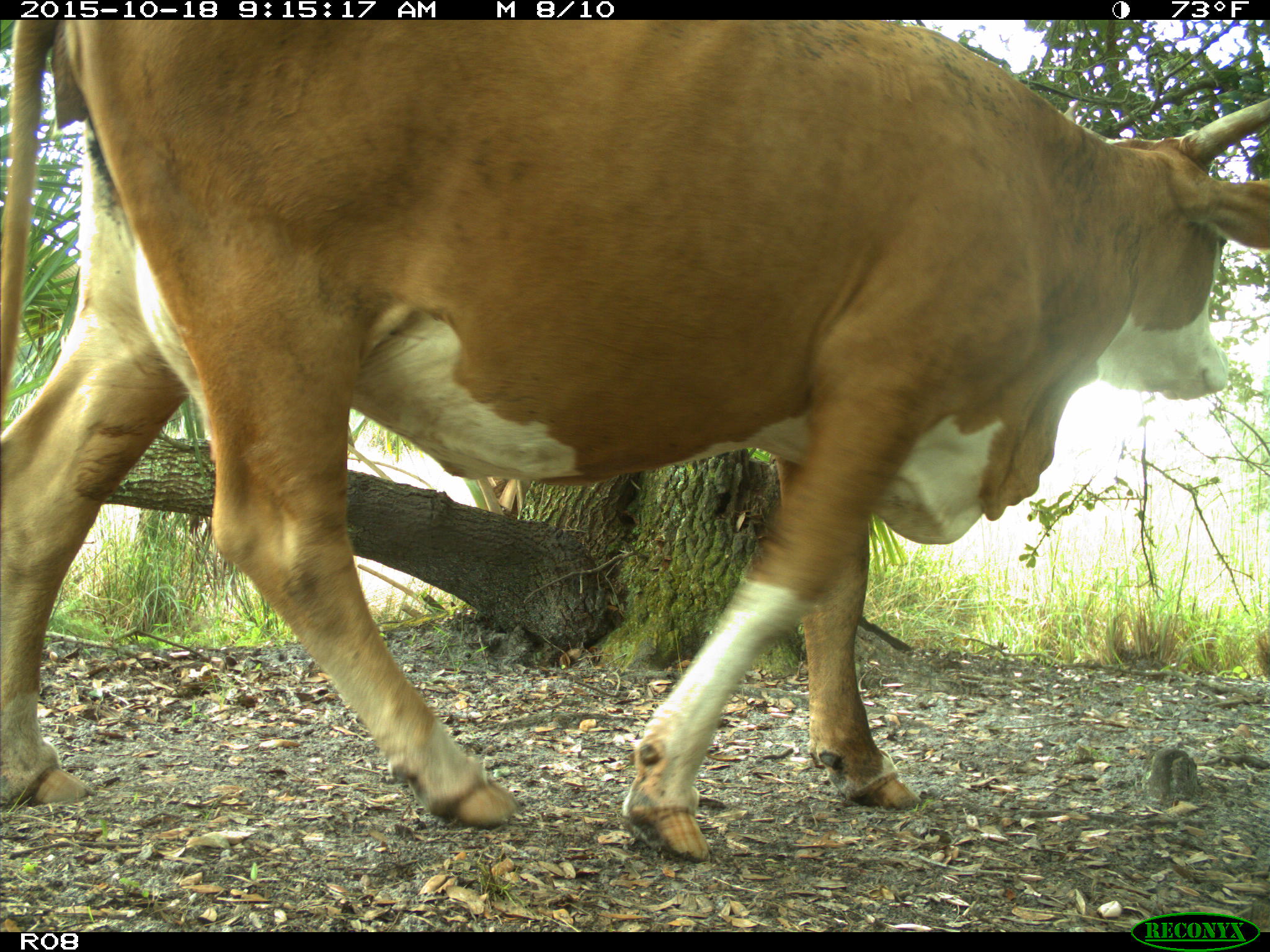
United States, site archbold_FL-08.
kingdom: Animalia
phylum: Chordata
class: Mammalia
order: Artiodactyla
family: Bovidae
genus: Bos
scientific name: Bos taurus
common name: domestic cow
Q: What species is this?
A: Bos taurus (domestic cow).